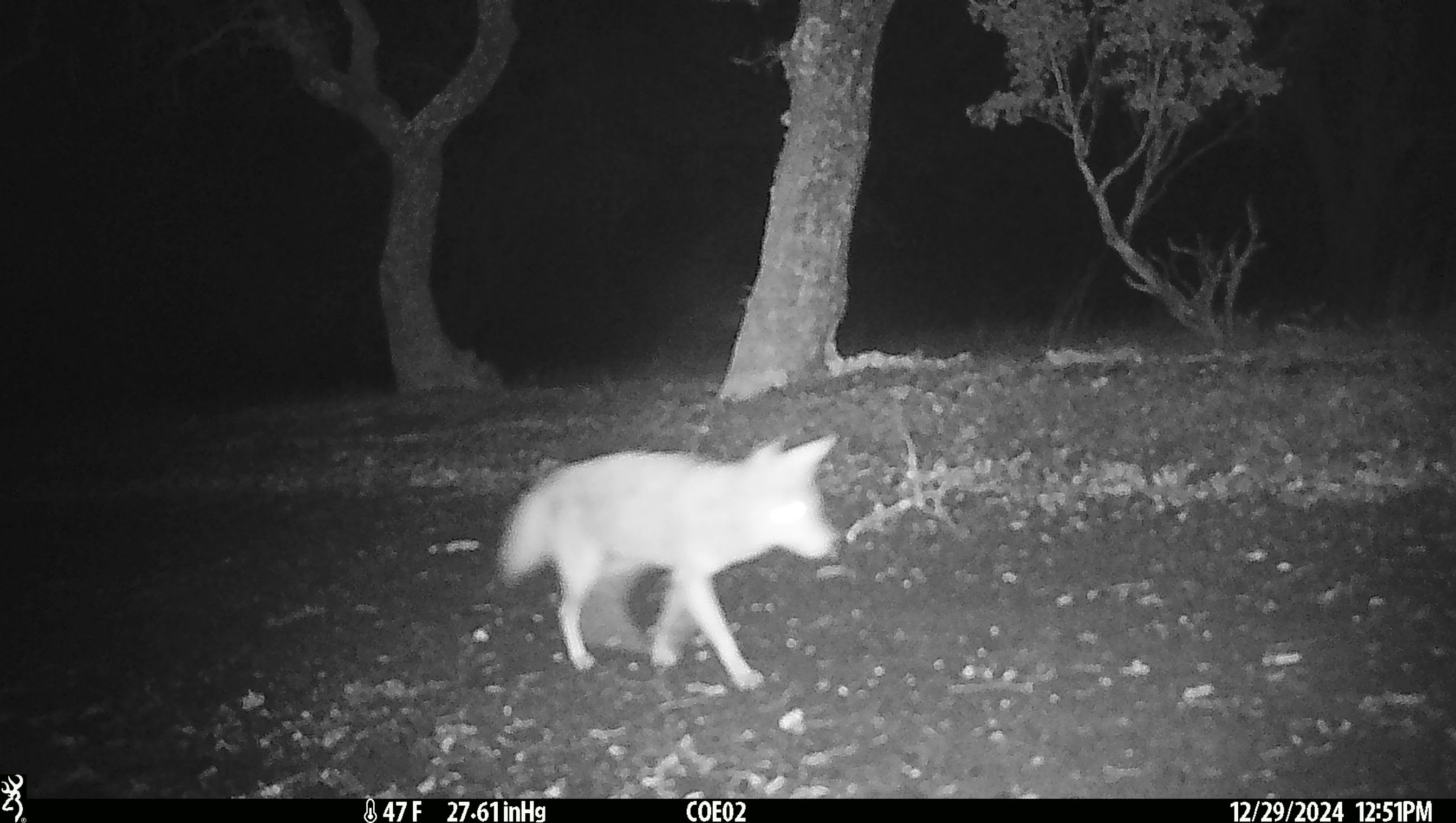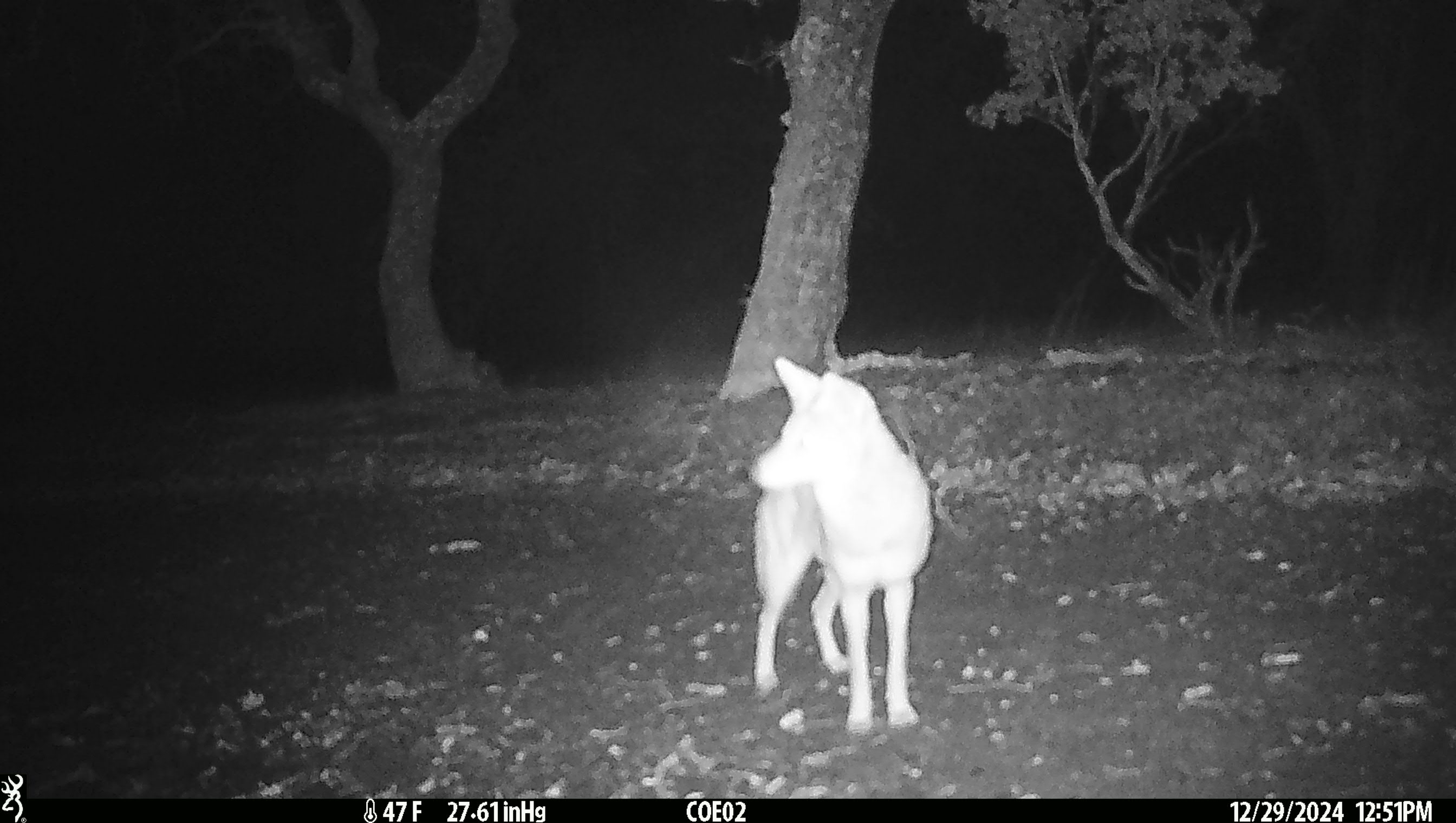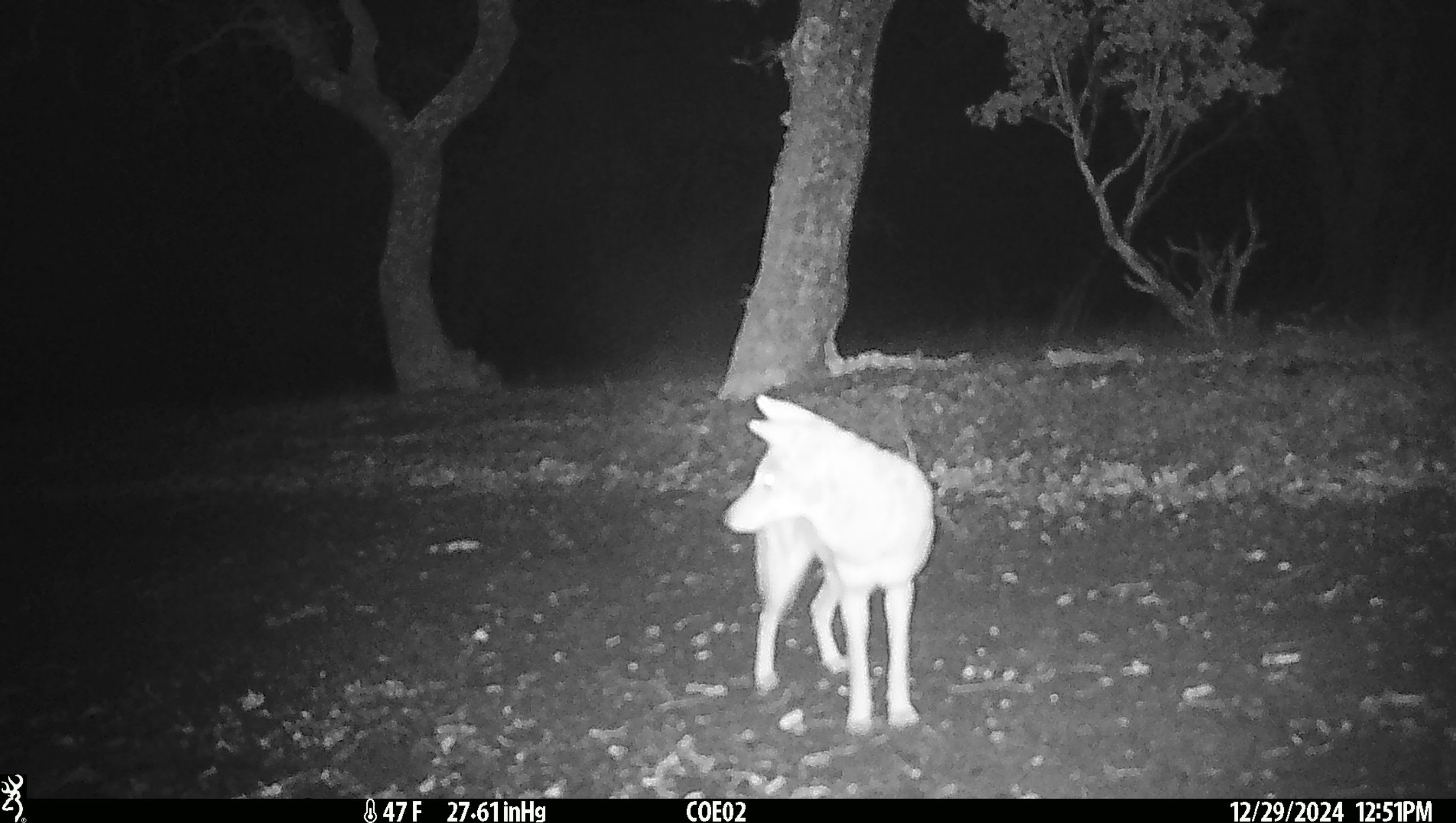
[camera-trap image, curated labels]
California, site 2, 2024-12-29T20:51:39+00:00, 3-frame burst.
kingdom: Animalia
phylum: Chordata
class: Mammalia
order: Carnivora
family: Canidae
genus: Canis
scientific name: Canis latrans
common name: coyote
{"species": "coyote (Canis latrans)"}